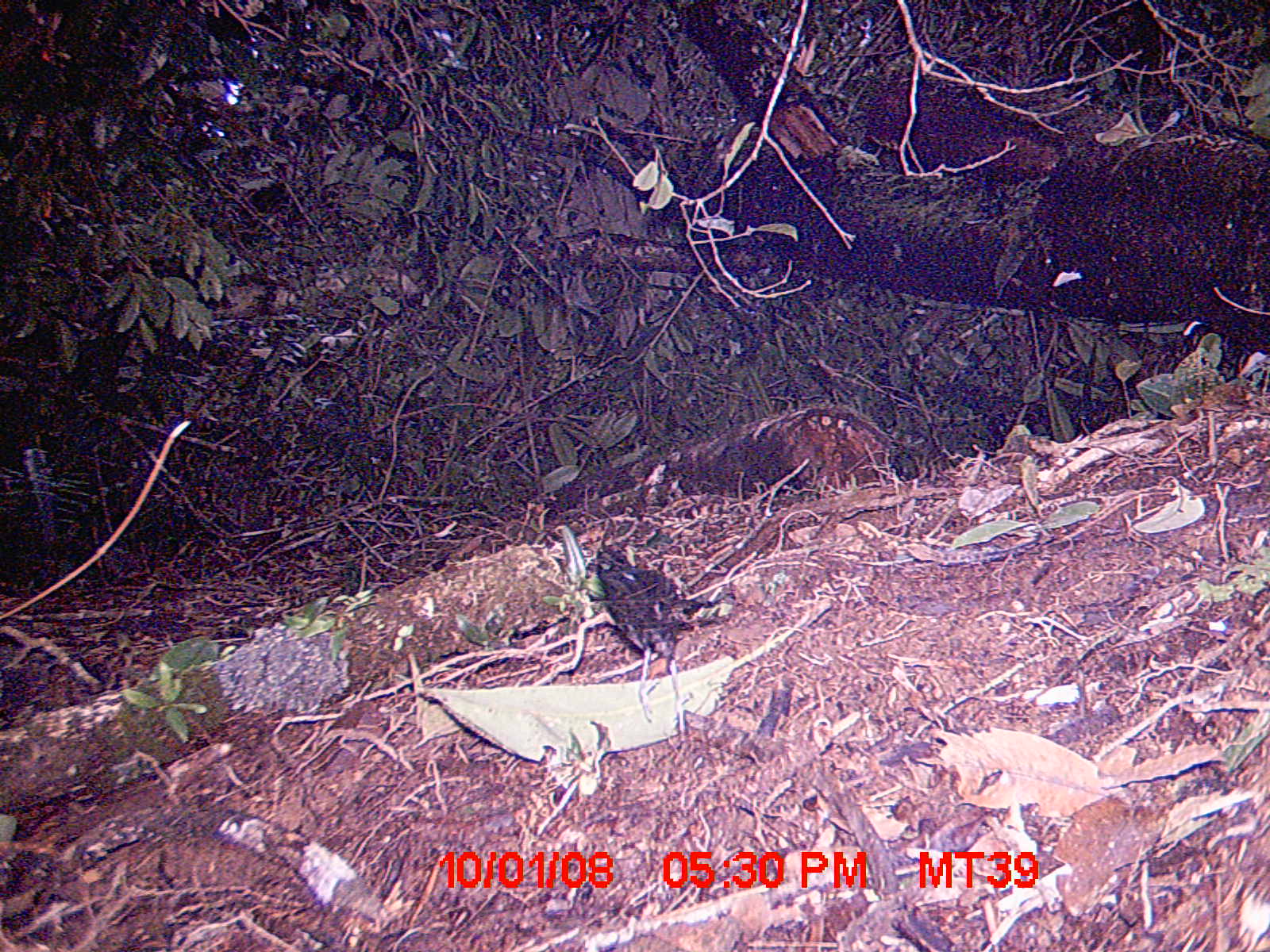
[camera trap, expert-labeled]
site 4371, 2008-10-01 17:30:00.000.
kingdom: Animalia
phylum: Chordata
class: Aves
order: Passeriformes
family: Muscicapidae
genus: Copsychus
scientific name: Copsychus albospecularis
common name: madagascar magpie-robin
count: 1